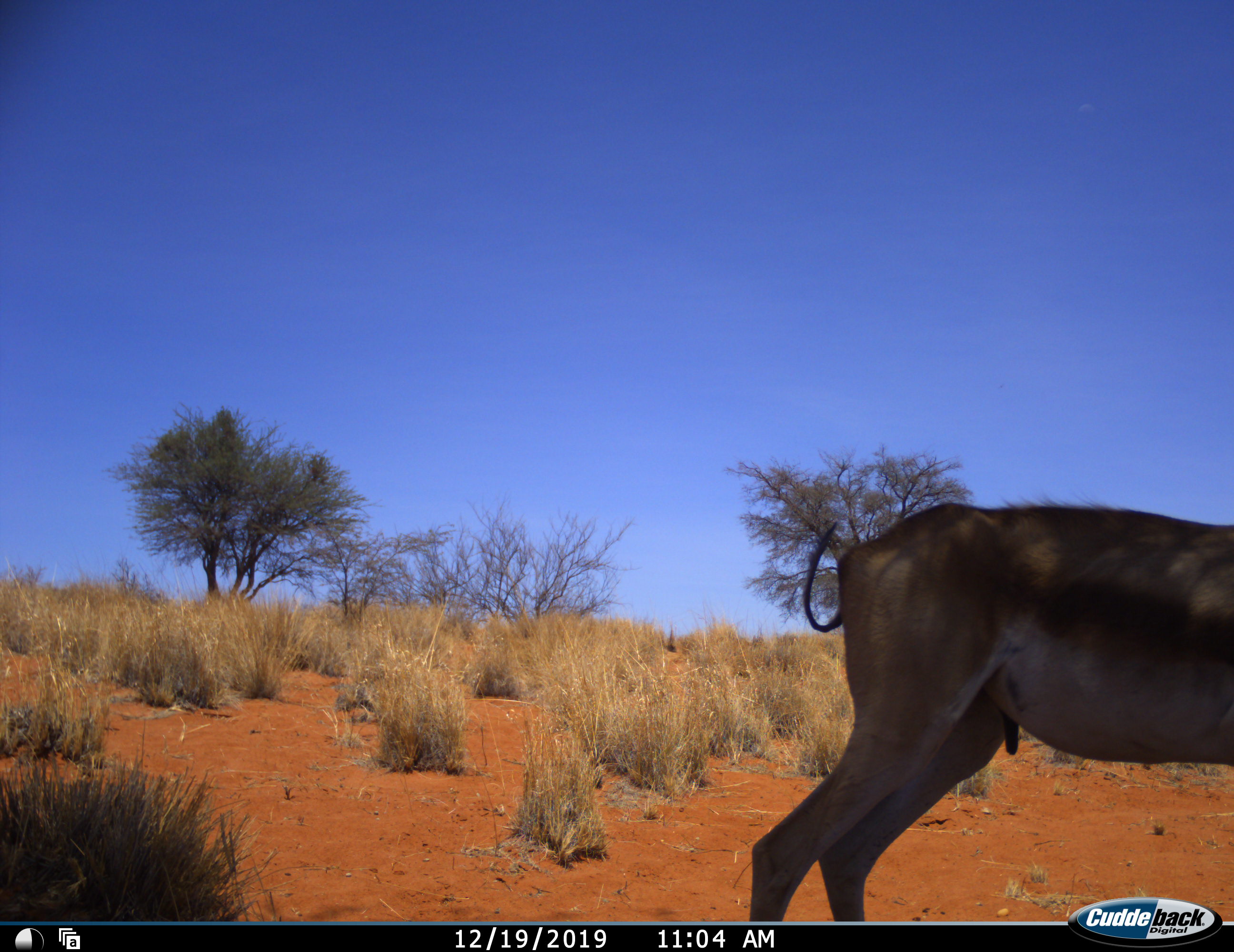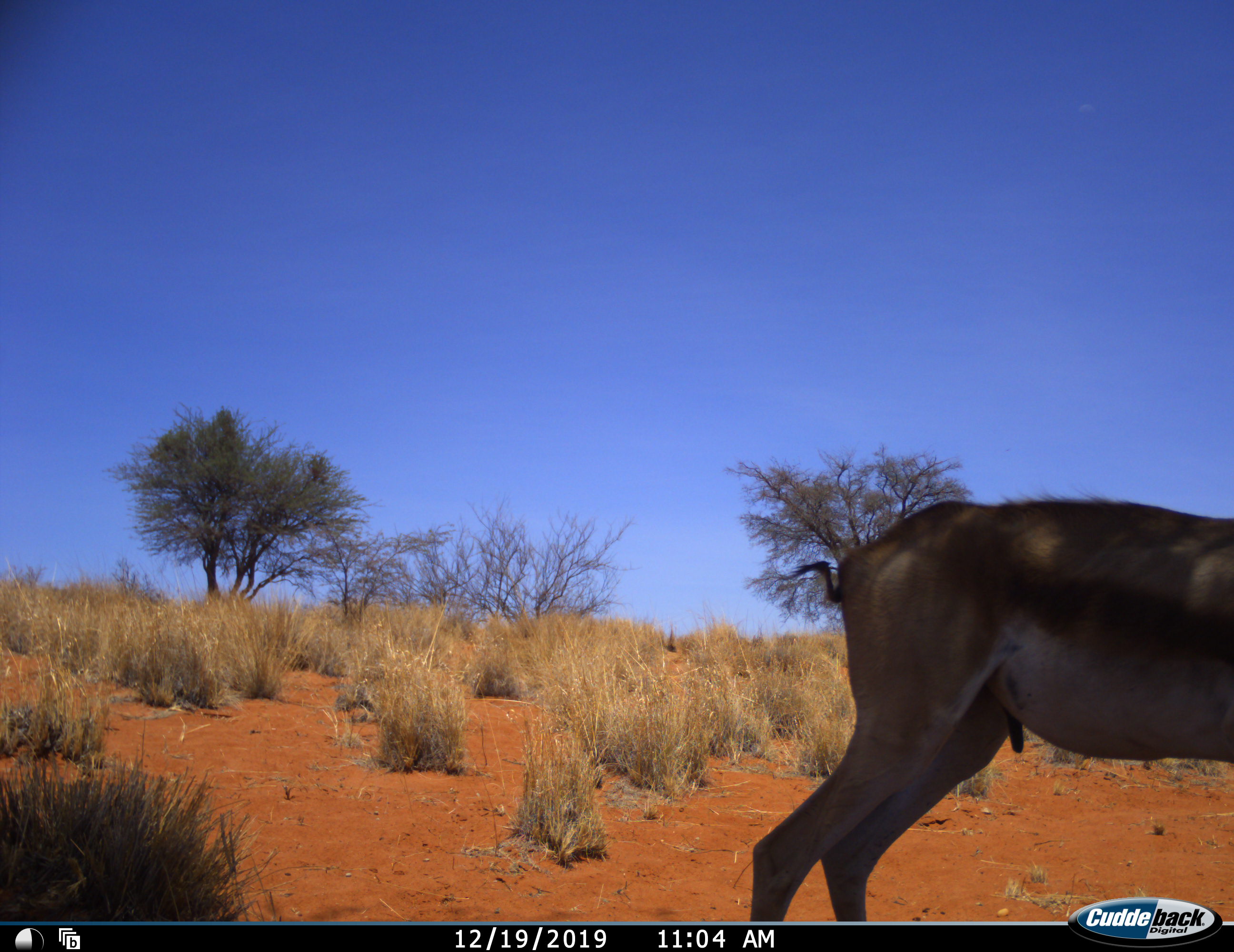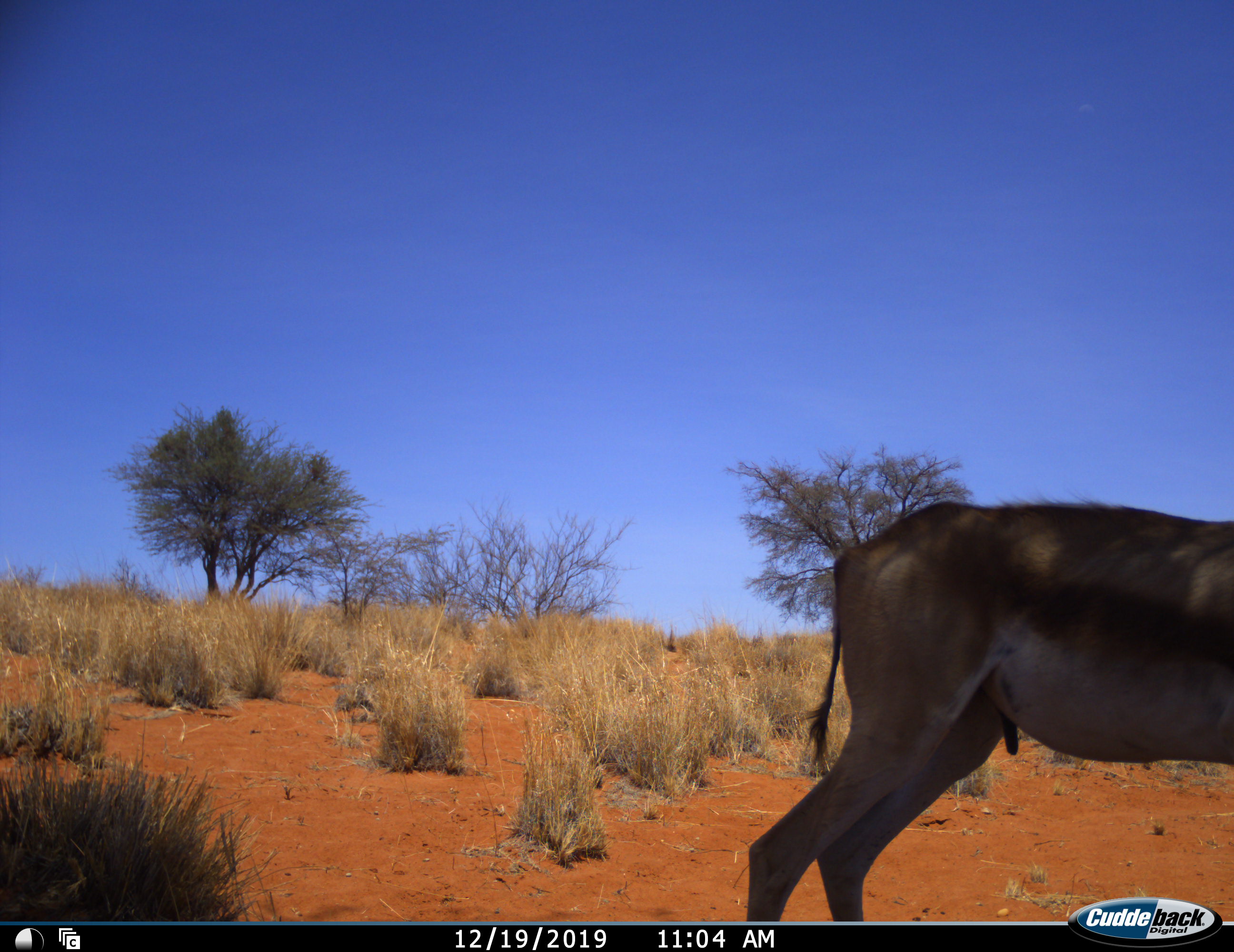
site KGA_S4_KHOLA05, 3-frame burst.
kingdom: Animalia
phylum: Chordata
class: Mammalia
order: Artiodactyla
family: Bovidae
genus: Antidorcas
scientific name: Antidorcas marsupialis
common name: springbok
Springbok (Antidorcas marsupialis), count 1. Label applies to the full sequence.